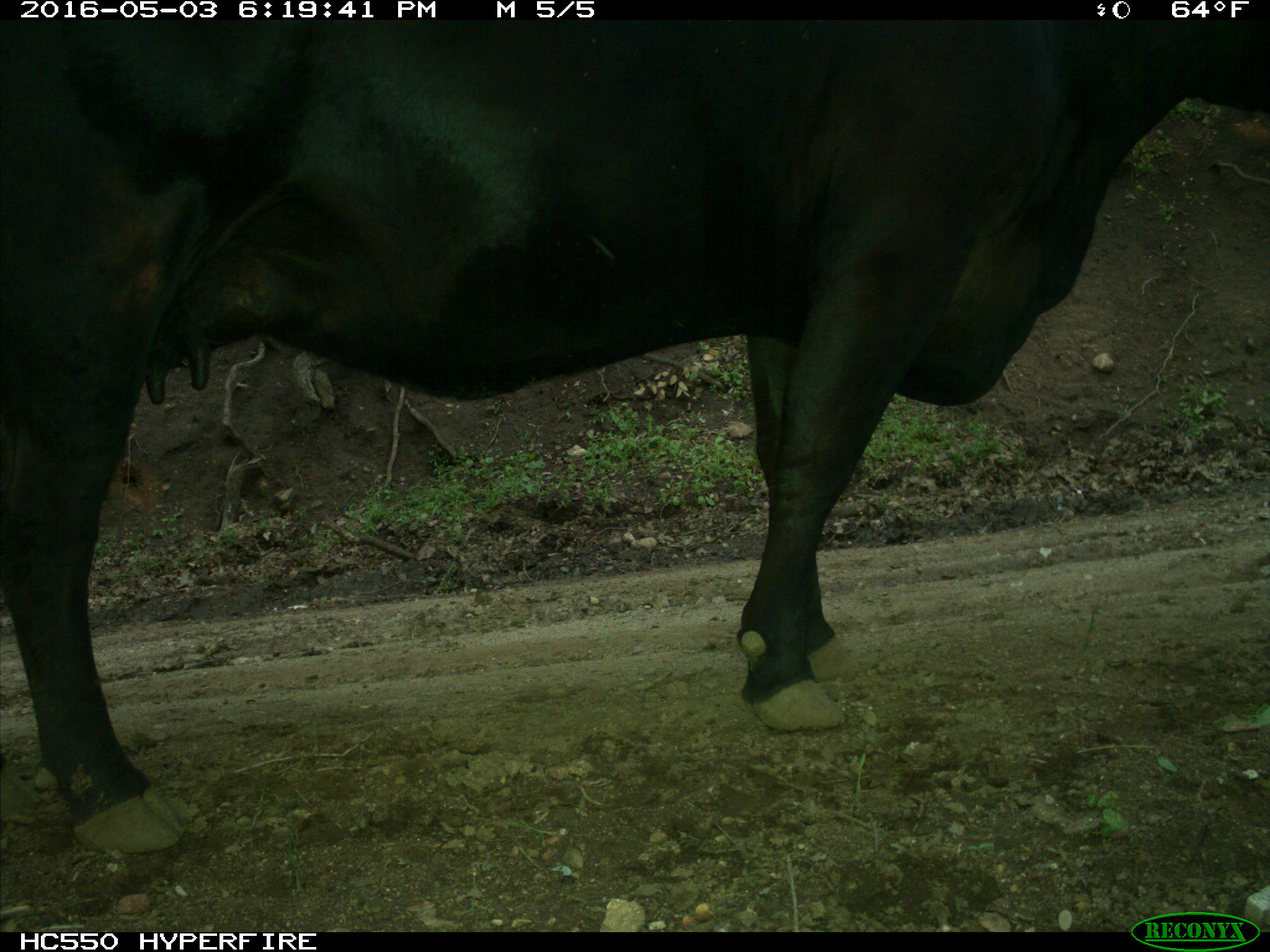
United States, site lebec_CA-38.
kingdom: Animalia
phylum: Chordata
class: Mammalia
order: Artiodactyla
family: Bovidae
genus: Bos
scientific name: Bos taurus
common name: domestic cow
Bos taurus (domestic cow).